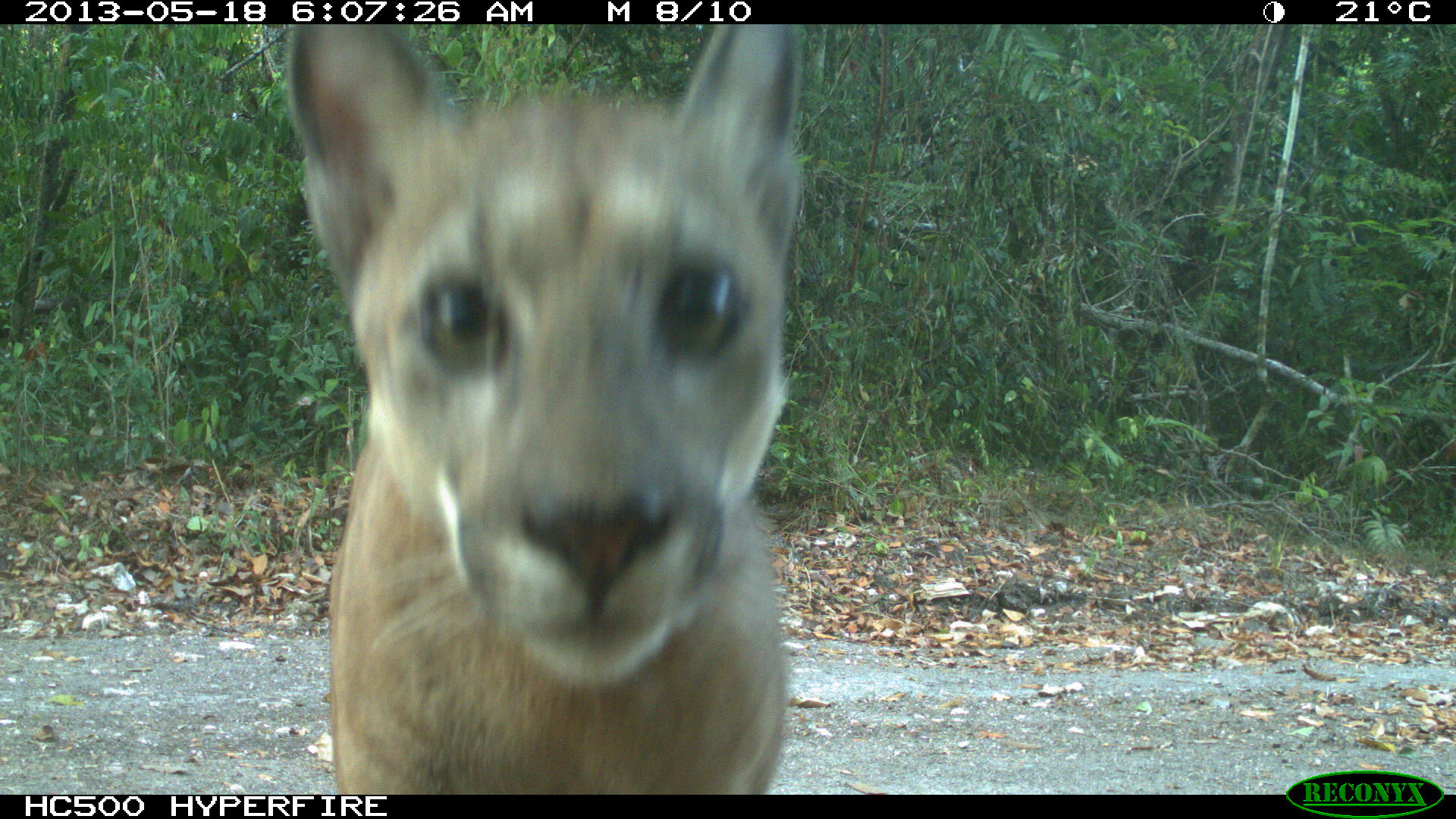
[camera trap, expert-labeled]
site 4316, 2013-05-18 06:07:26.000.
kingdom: Animalia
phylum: Chordata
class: Mammalia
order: Carnivora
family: Felidae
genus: Puma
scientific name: Puma concolor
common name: mountain lion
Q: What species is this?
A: Puma concolor (mountain lion).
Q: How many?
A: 1.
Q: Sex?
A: Male.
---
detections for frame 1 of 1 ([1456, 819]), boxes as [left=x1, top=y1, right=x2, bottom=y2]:
puma concolor: [left=278, top=21, right=811, bottom=793]